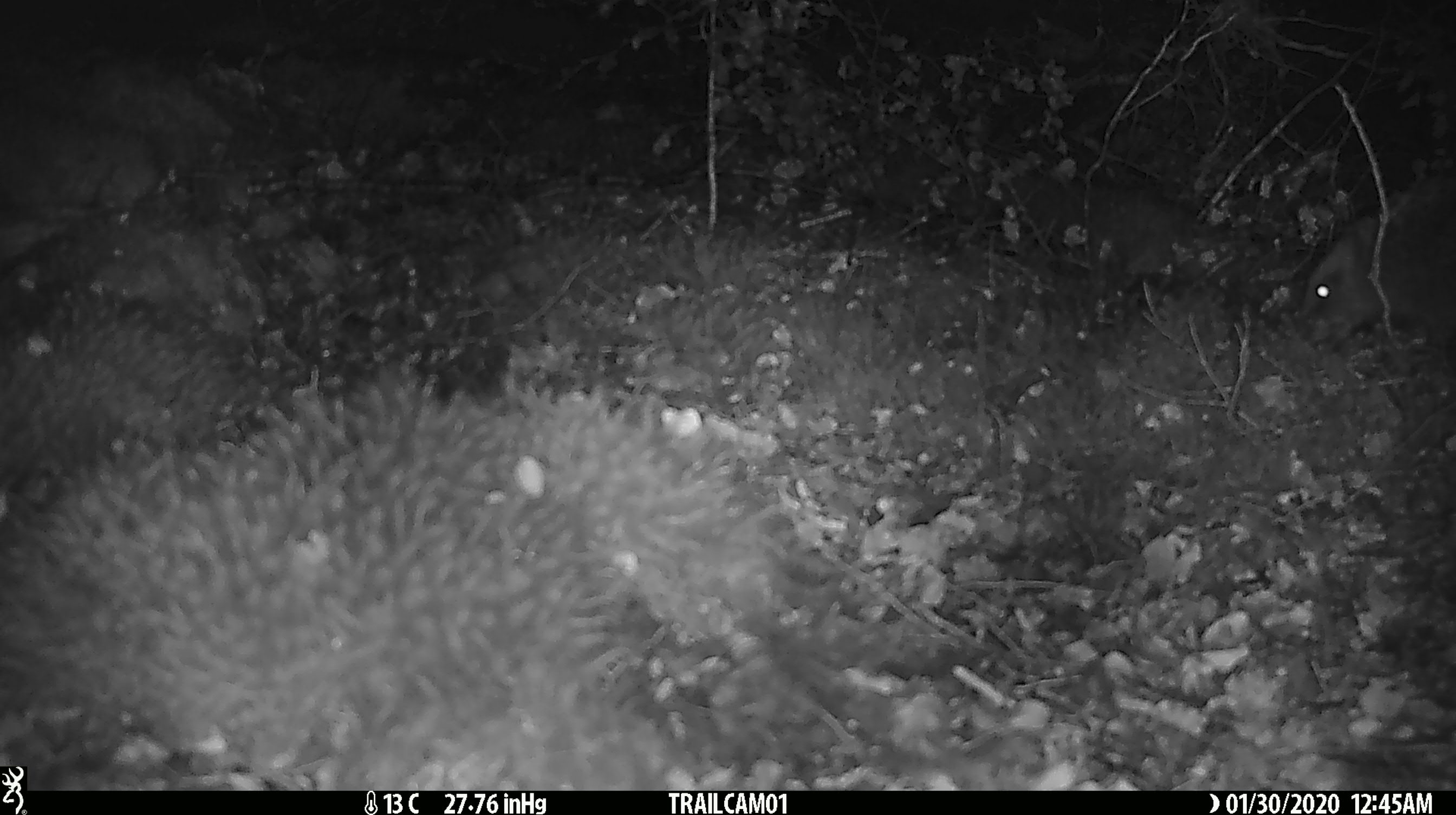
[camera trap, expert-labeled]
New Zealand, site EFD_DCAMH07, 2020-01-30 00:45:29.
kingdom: Animalia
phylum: Chordata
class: Mammalia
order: Eulipotyphla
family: Erinaceidae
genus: Erinaceus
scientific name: Erinaceus europaeus europaeus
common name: european hedgehog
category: hedgehog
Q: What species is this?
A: Hedgehog (european hedgehog) (Erinaceus europaeus europaeus).